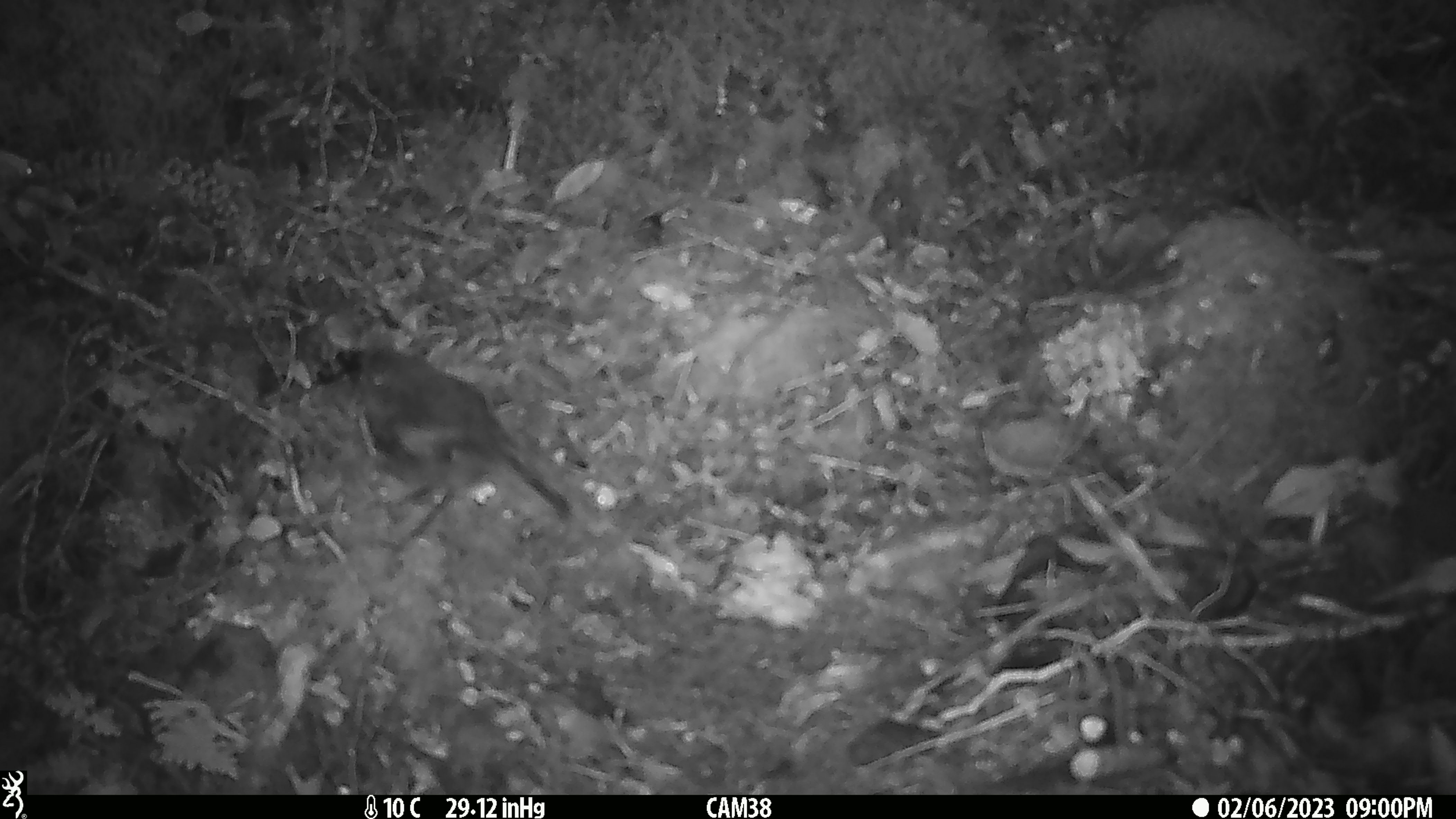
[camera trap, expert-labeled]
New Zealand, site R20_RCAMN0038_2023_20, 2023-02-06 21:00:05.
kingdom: Animalia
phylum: Chordata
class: Aves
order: Passeriformes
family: Petroicidae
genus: Petroica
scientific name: Petroica australis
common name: new zealand robin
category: robin